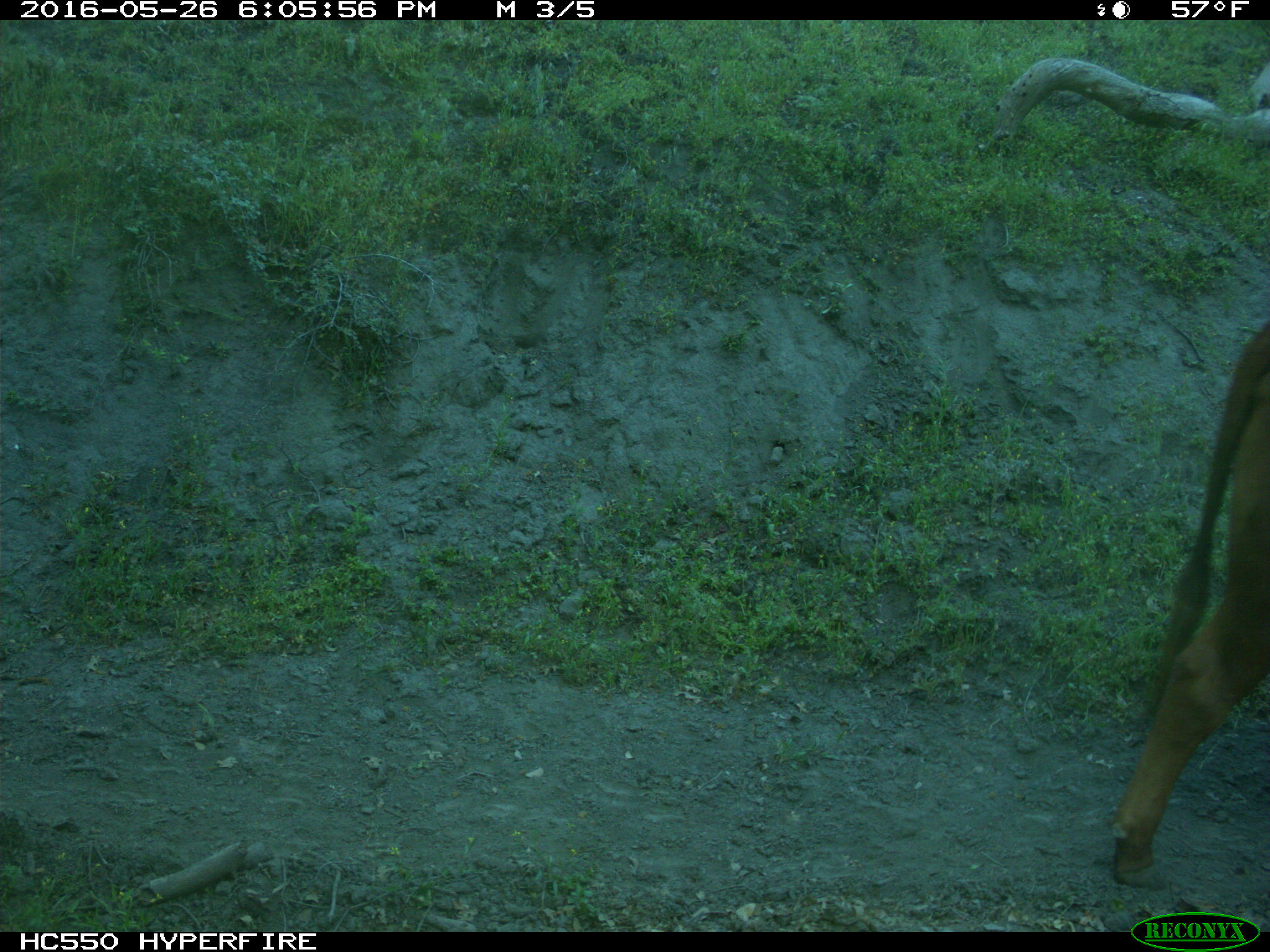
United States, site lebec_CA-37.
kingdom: Animalia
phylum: Chordata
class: Mammalia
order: Artiodactyla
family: Bovidae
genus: Bos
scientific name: Bos taurus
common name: domestic cow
Bos taurus (domestic cow).